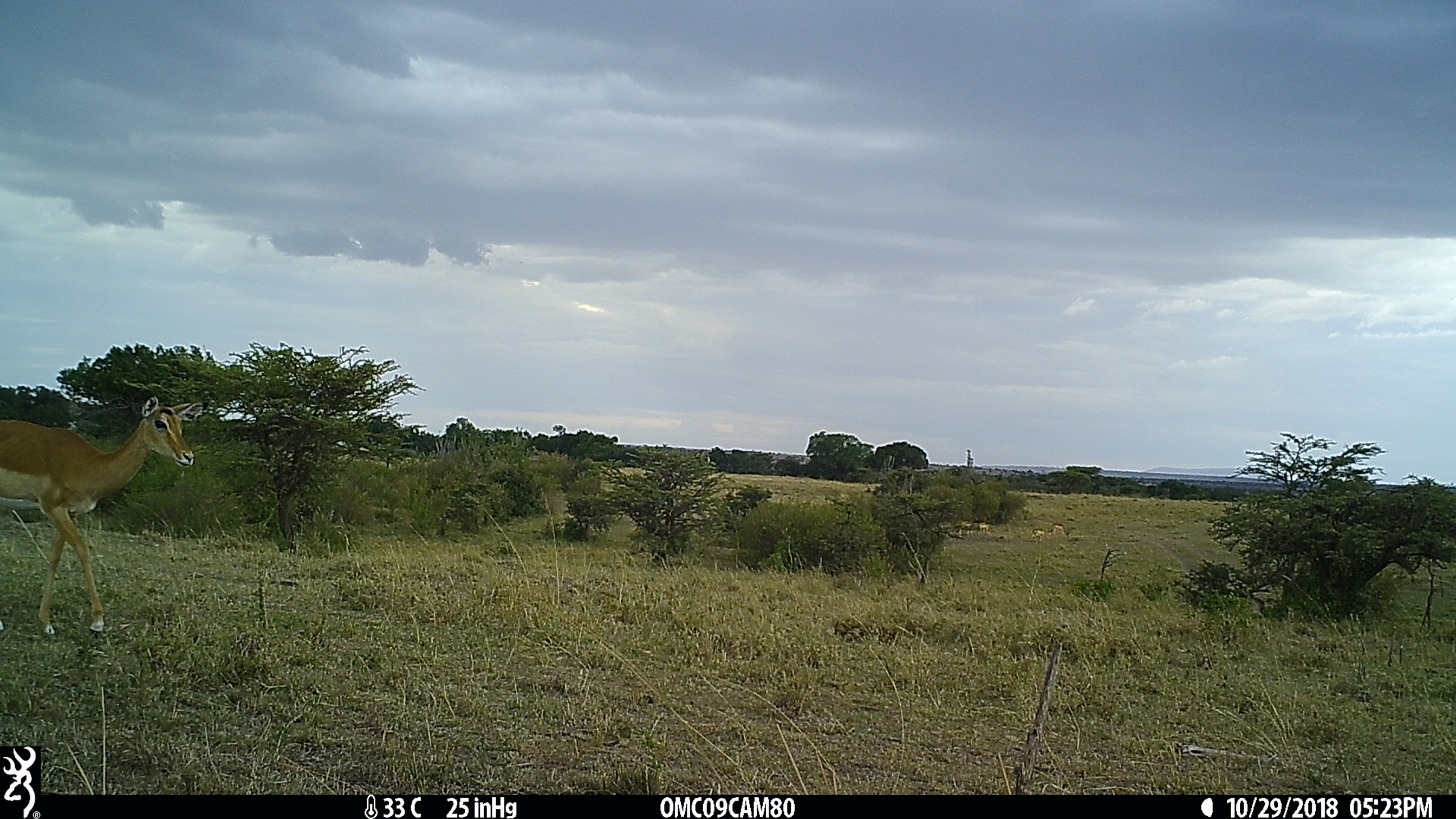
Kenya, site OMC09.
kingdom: Animalia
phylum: Chordata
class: Mammalia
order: Artiodactyla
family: Bovidae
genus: Aepyceros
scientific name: Aepyceros melampus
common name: impala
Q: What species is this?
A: Impala (Aepyceros melampus).